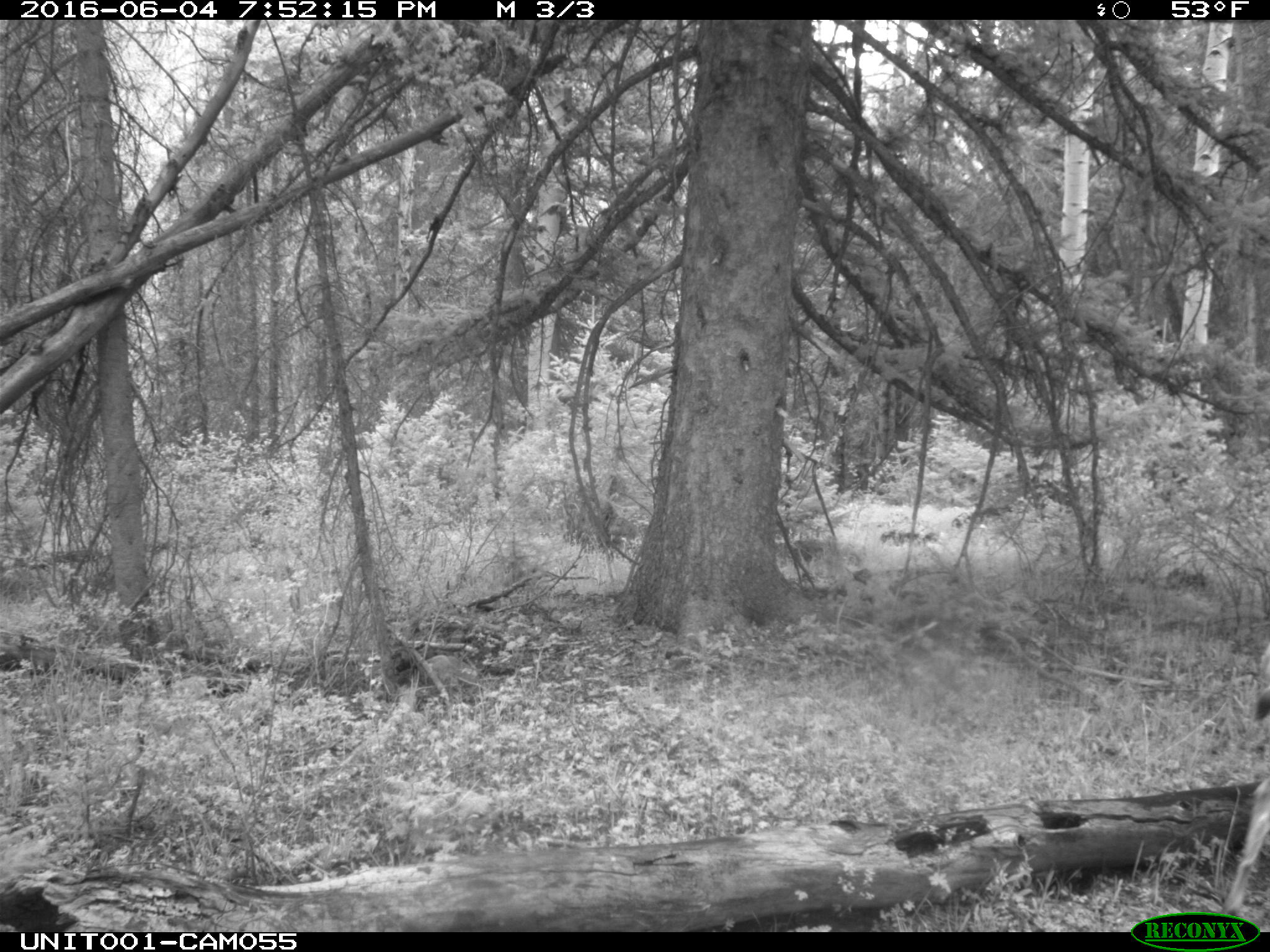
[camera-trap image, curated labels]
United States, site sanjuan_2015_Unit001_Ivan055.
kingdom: Animalia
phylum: Chordata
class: Mammalia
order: Artiodactyla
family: Cervidae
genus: Odocoileus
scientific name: Odocoileus hemionus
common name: mule deer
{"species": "Odocoileus hemionus (mule deer)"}